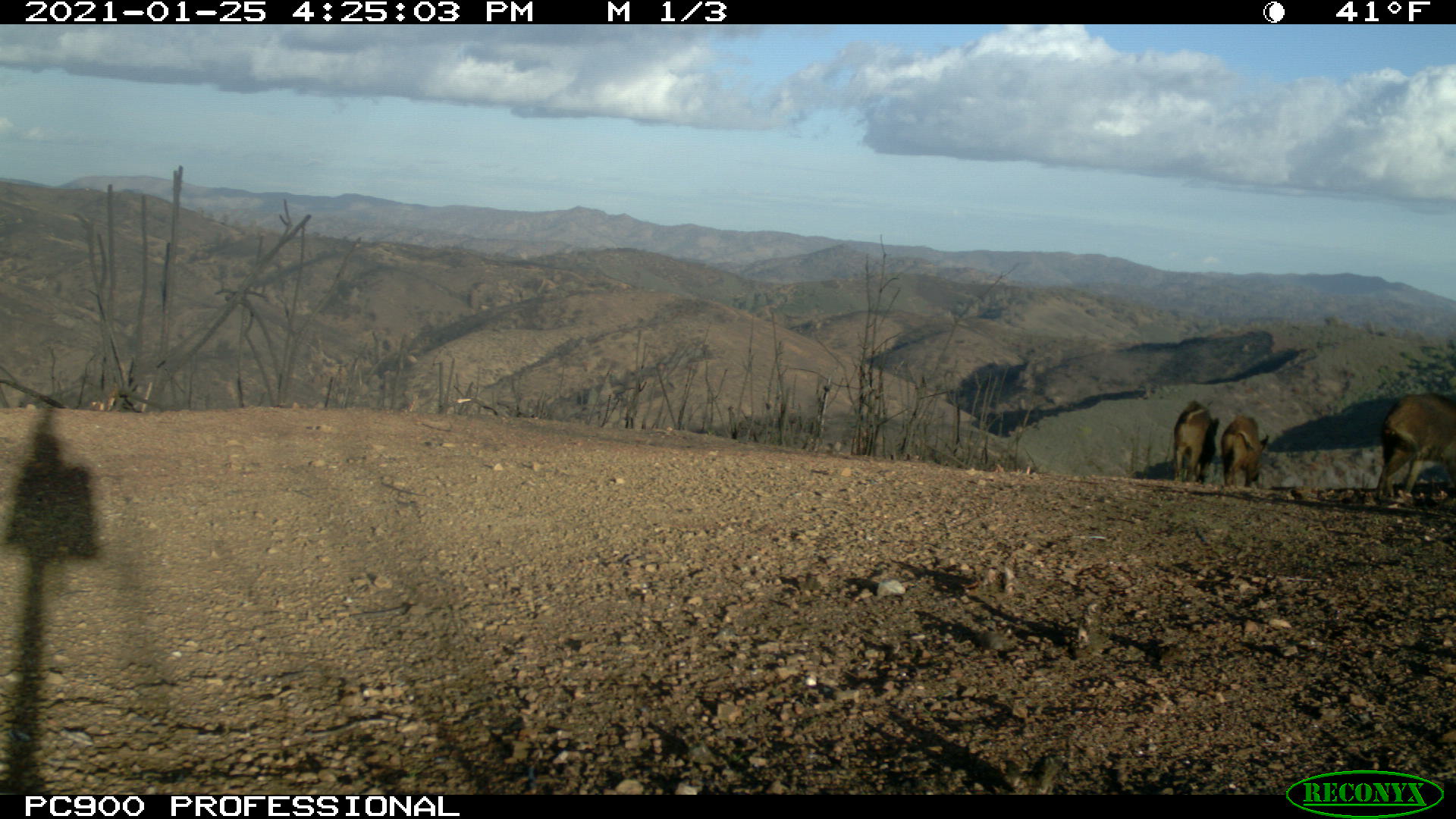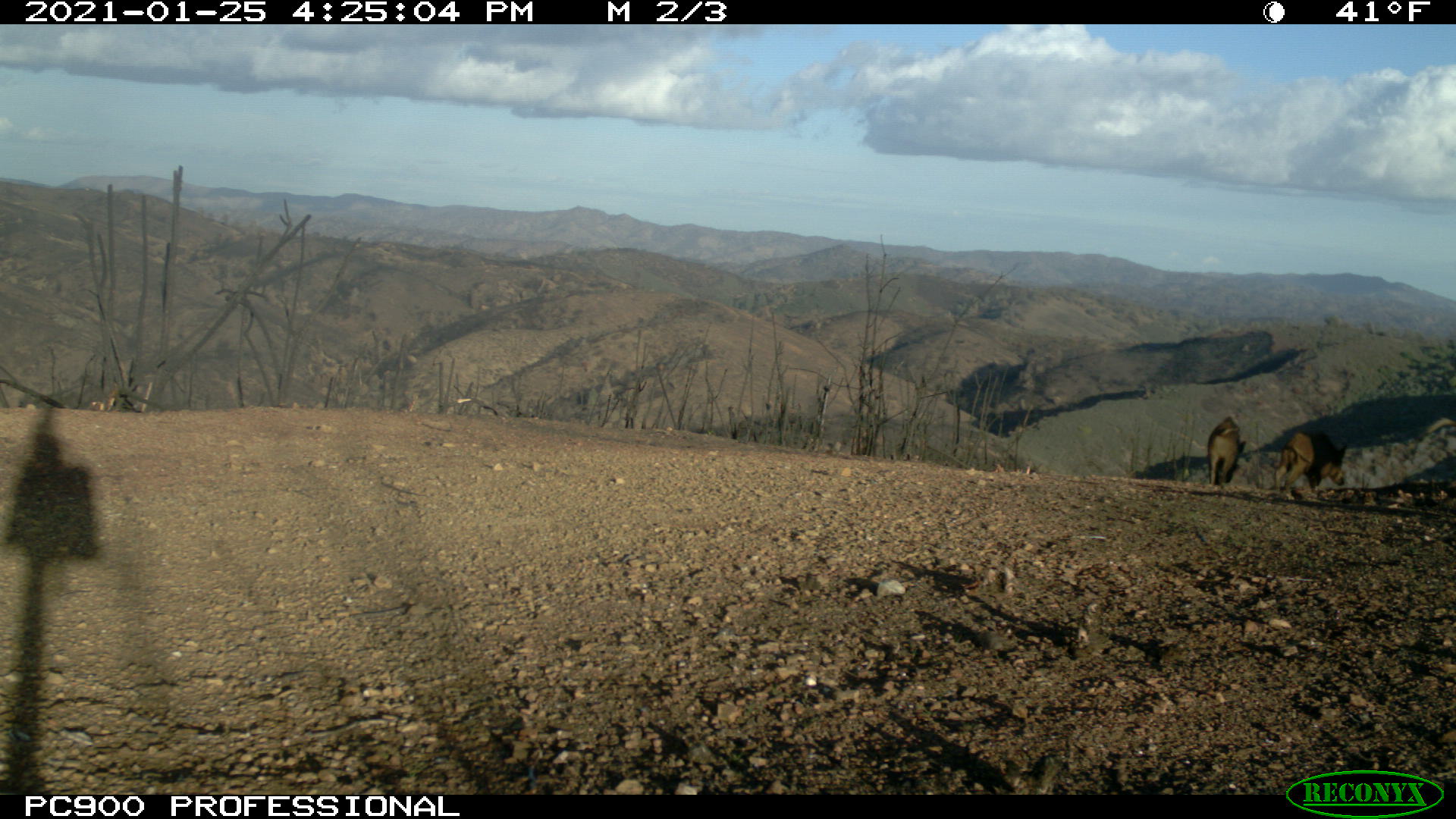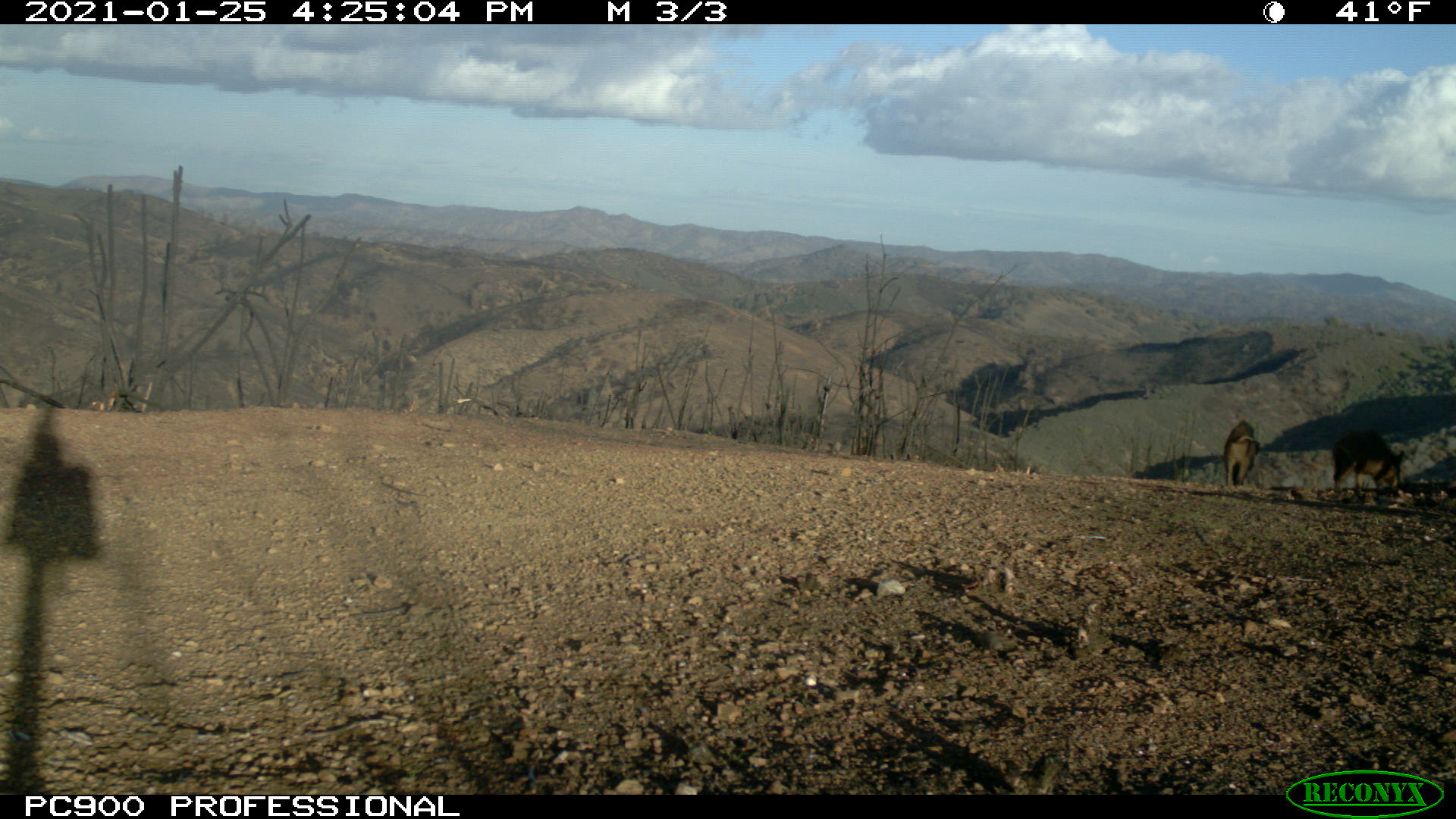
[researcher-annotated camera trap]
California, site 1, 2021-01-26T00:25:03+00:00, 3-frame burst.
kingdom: Animalia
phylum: Chordata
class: Mammalia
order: Artiodactyla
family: Suidae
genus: Sus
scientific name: Sus scrofa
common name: wild boar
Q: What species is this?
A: Wild boar (Sus scrofa).